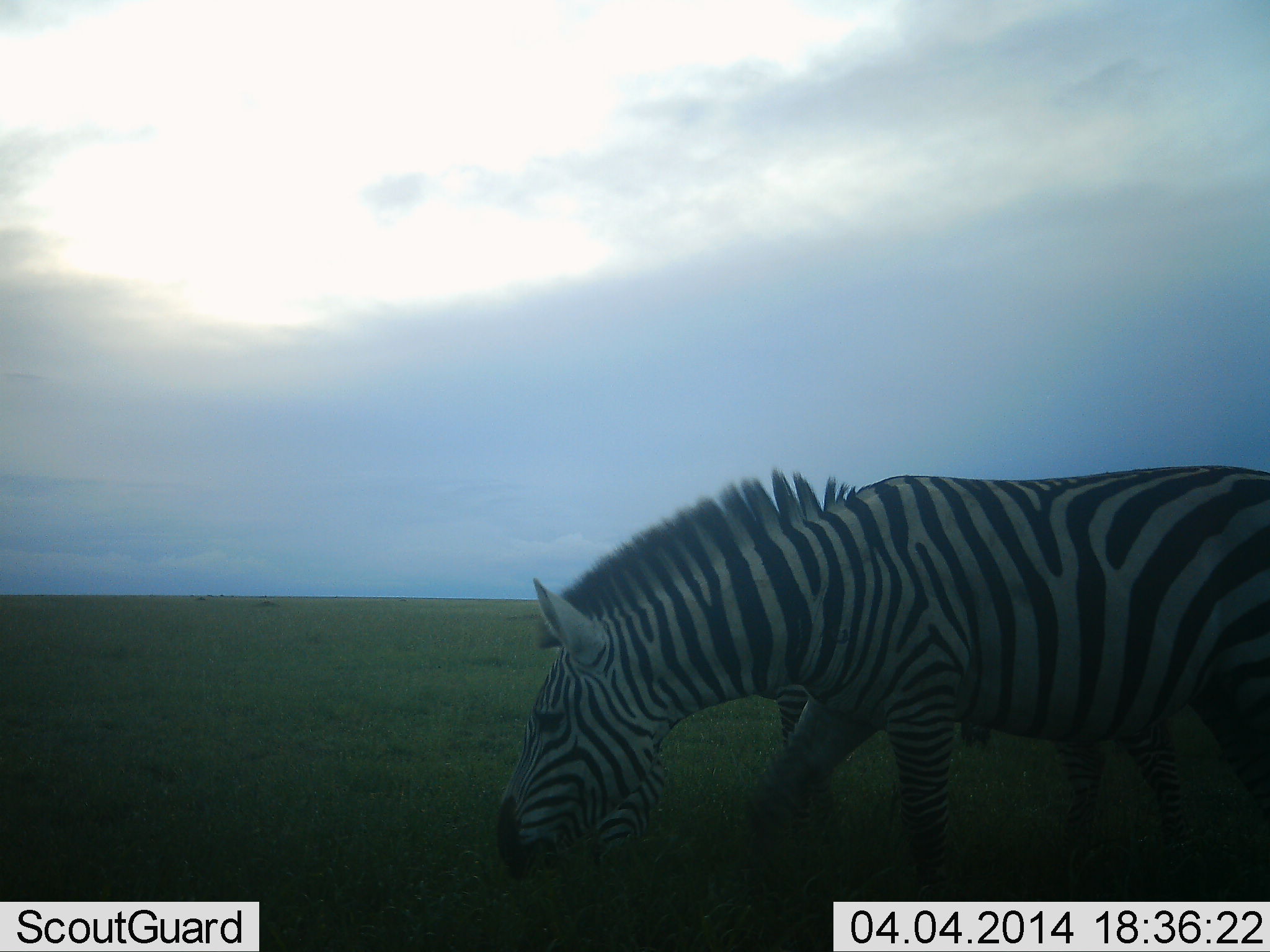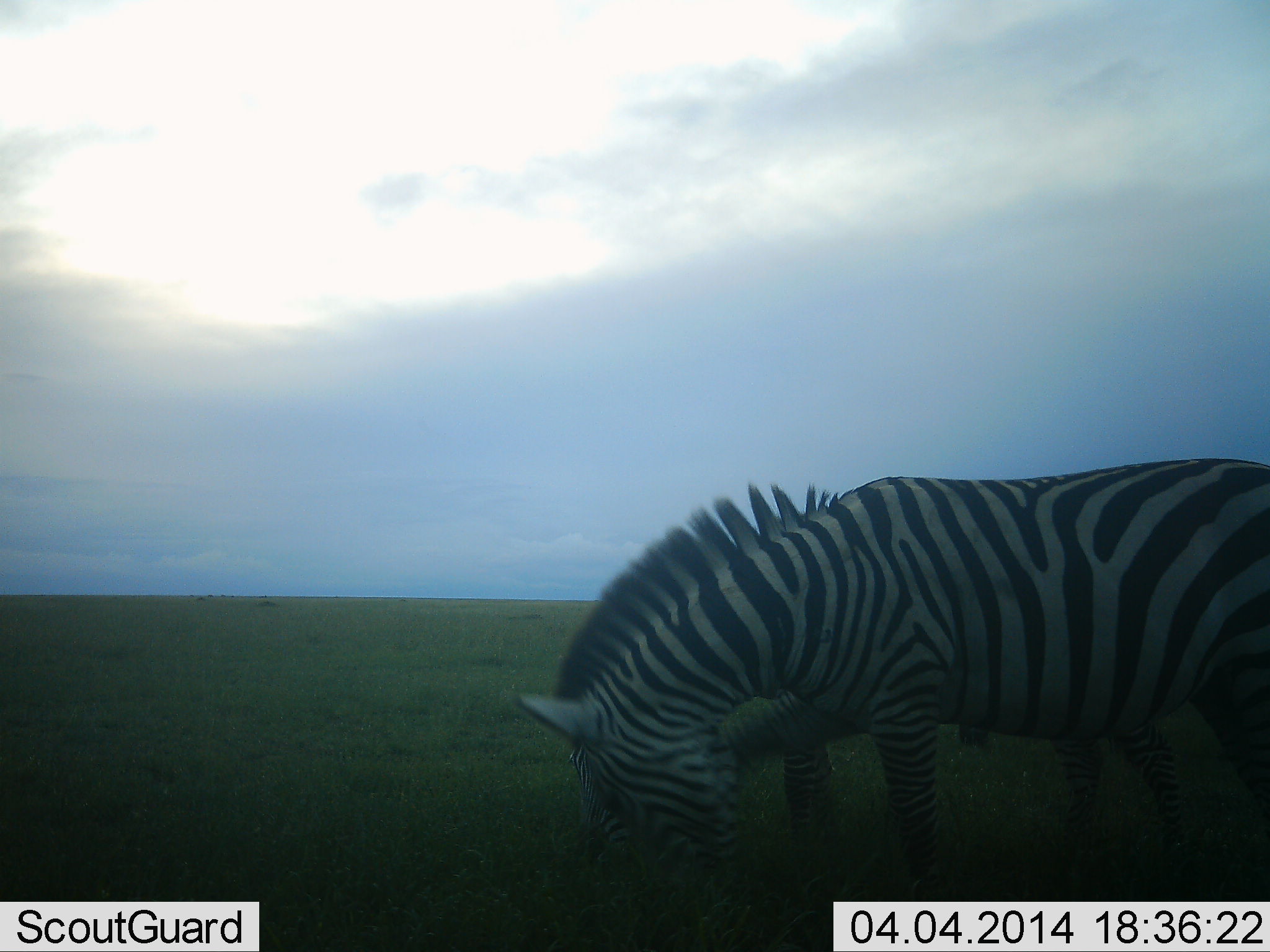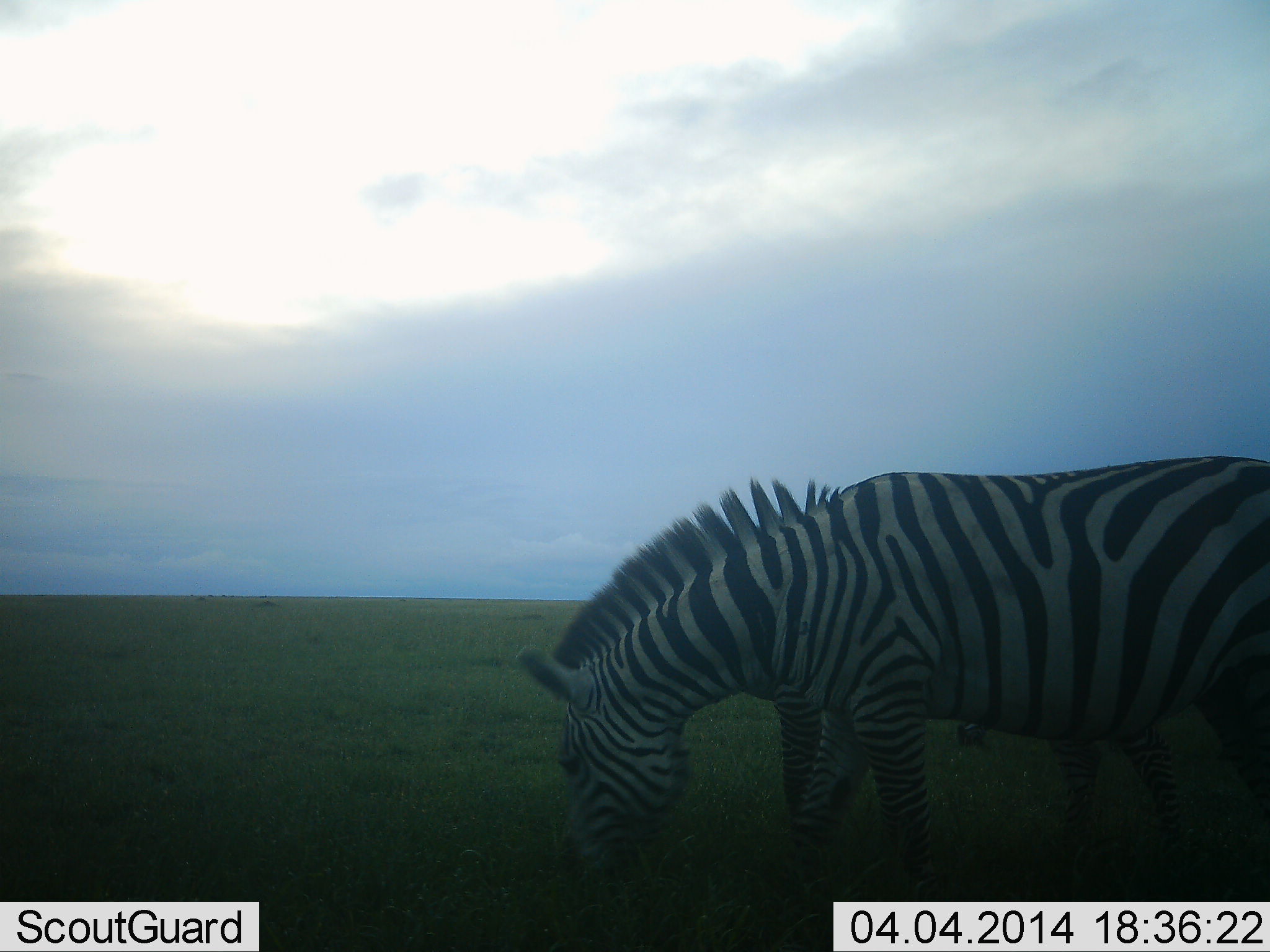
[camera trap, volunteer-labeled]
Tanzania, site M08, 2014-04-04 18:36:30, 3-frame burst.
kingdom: Animalia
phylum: Chordata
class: Mammalia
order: Perissodactyla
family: Equidae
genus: Equus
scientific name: Equus quagga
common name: plains zebra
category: zebra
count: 2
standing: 60%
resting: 0%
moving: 0%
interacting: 0%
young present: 0%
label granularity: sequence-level